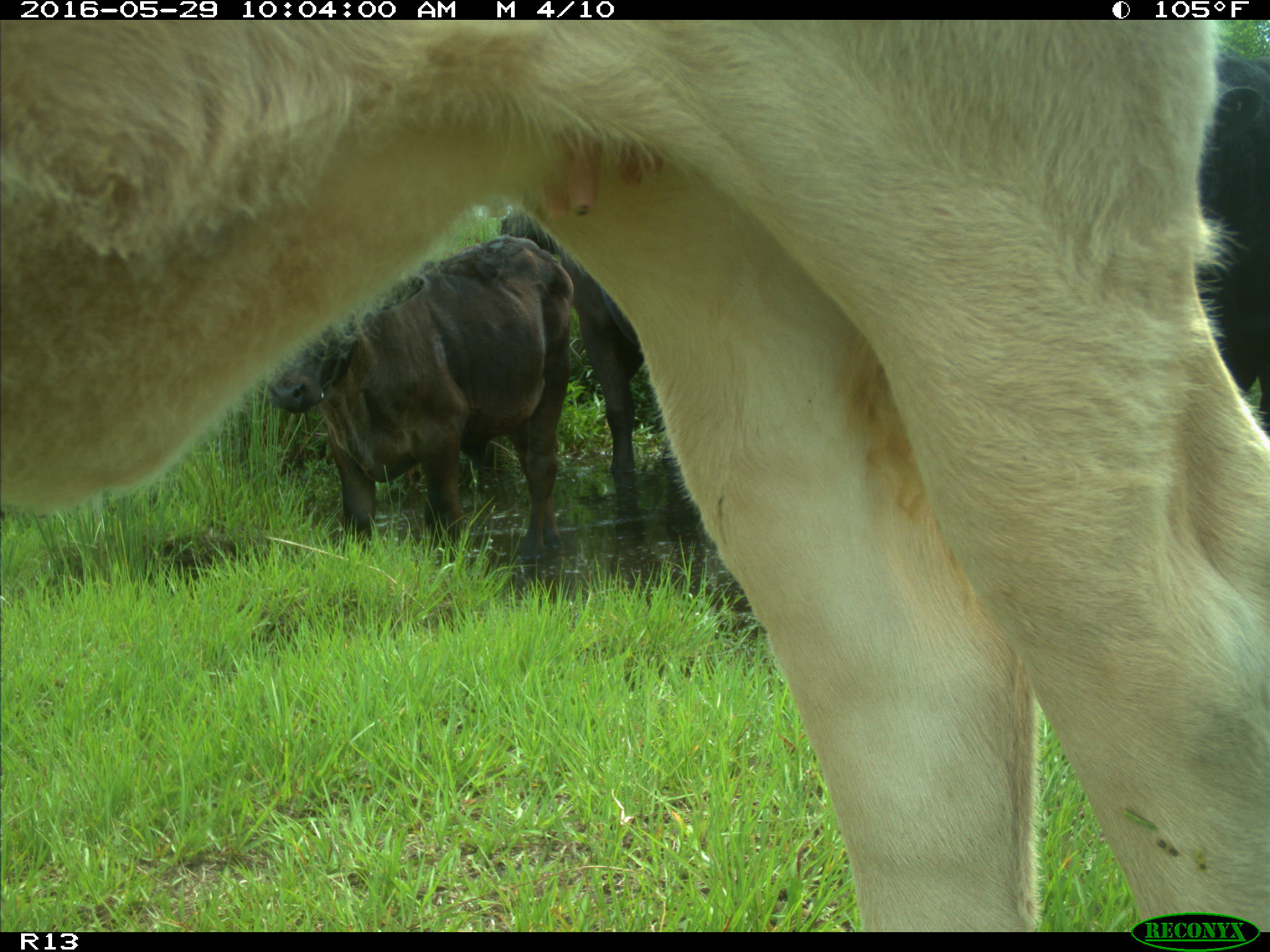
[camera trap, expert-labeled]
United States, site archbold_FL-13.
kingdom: Animalia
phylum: Chordata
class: Mammalia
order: Artiodactyla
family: Bovidae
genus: Bos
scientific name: Bos taurus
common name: domestic cow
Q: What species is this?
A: Bos taurus (domestic cow).